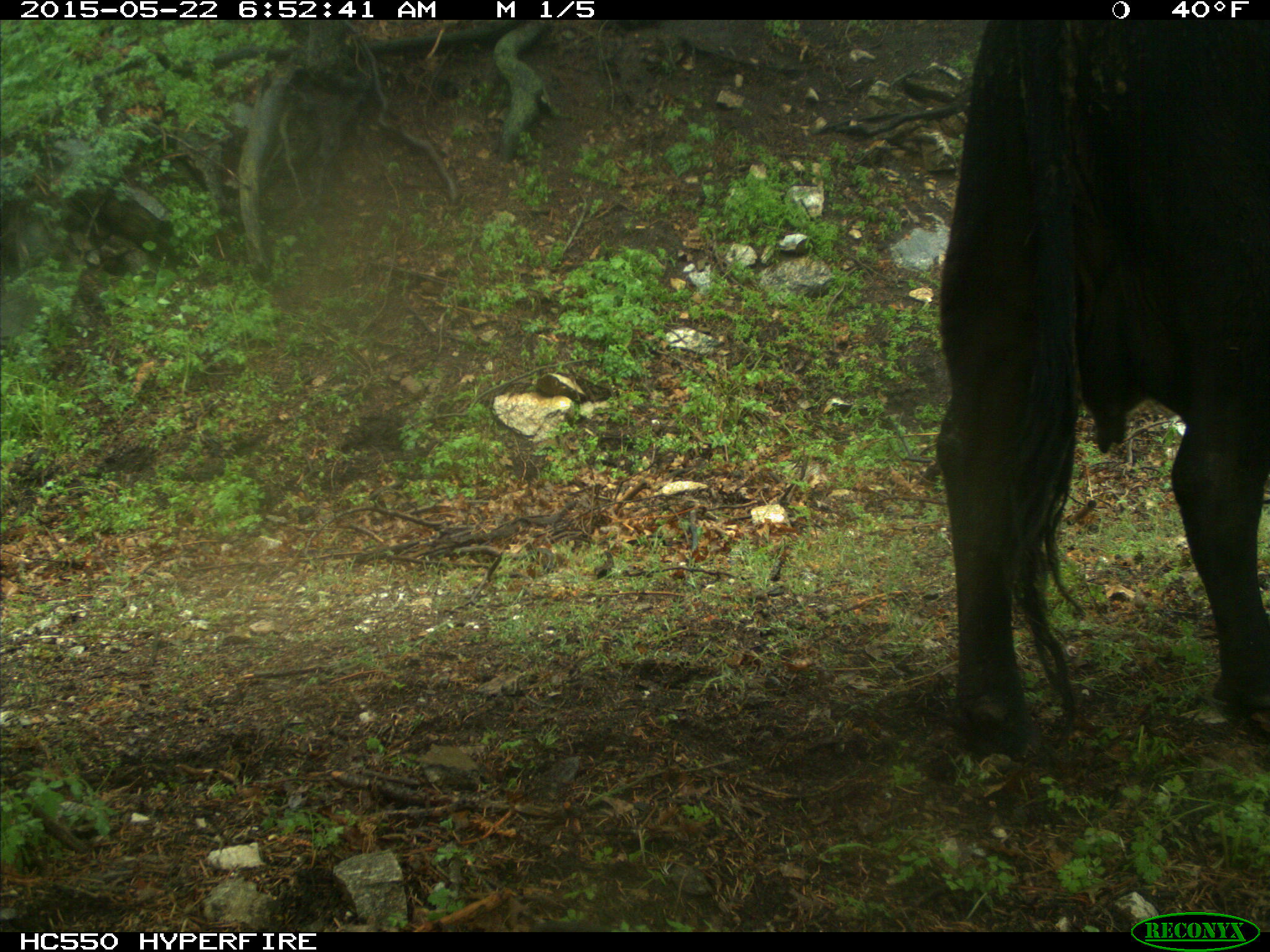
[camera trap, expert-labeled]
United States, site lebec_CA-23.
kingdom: Animalia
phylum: Chordata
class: Mammalia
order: Artiodactyla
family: Bovidae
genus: Bos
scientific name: Bos taurus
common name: domestic cow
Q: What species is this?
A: Bos taurus (domestic cow).